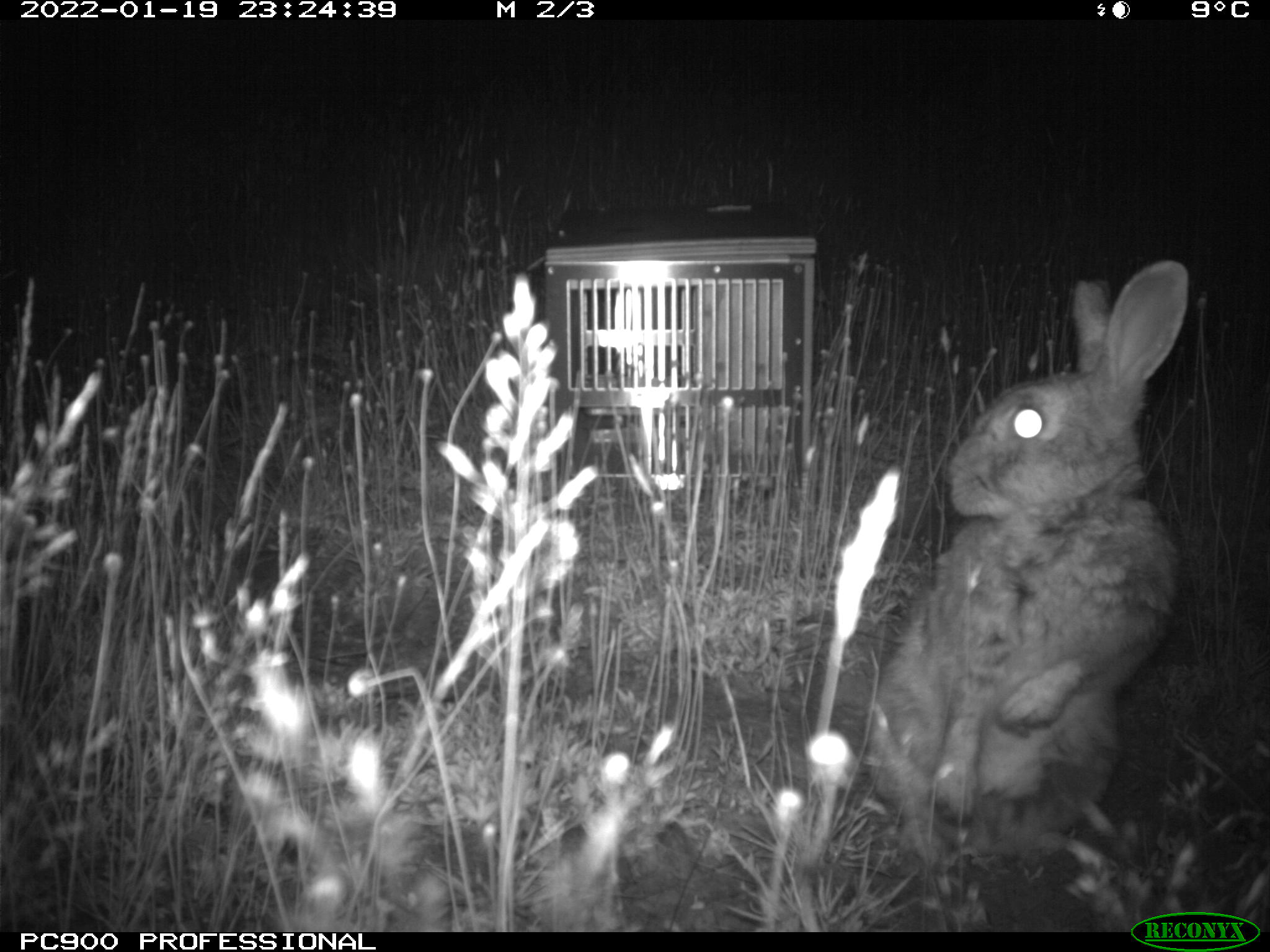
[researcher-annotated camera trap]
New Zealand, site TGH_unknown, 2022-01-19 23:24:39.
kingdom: Animalia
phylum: Chordata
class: Mammalia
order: Lagomorpha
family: Leporidae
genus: Oryctolagus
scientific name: Oryctolagus cuniculus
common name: european rabbit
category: rabbit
Rabbit (european rabbit) (Oryctolagus cuniculus).